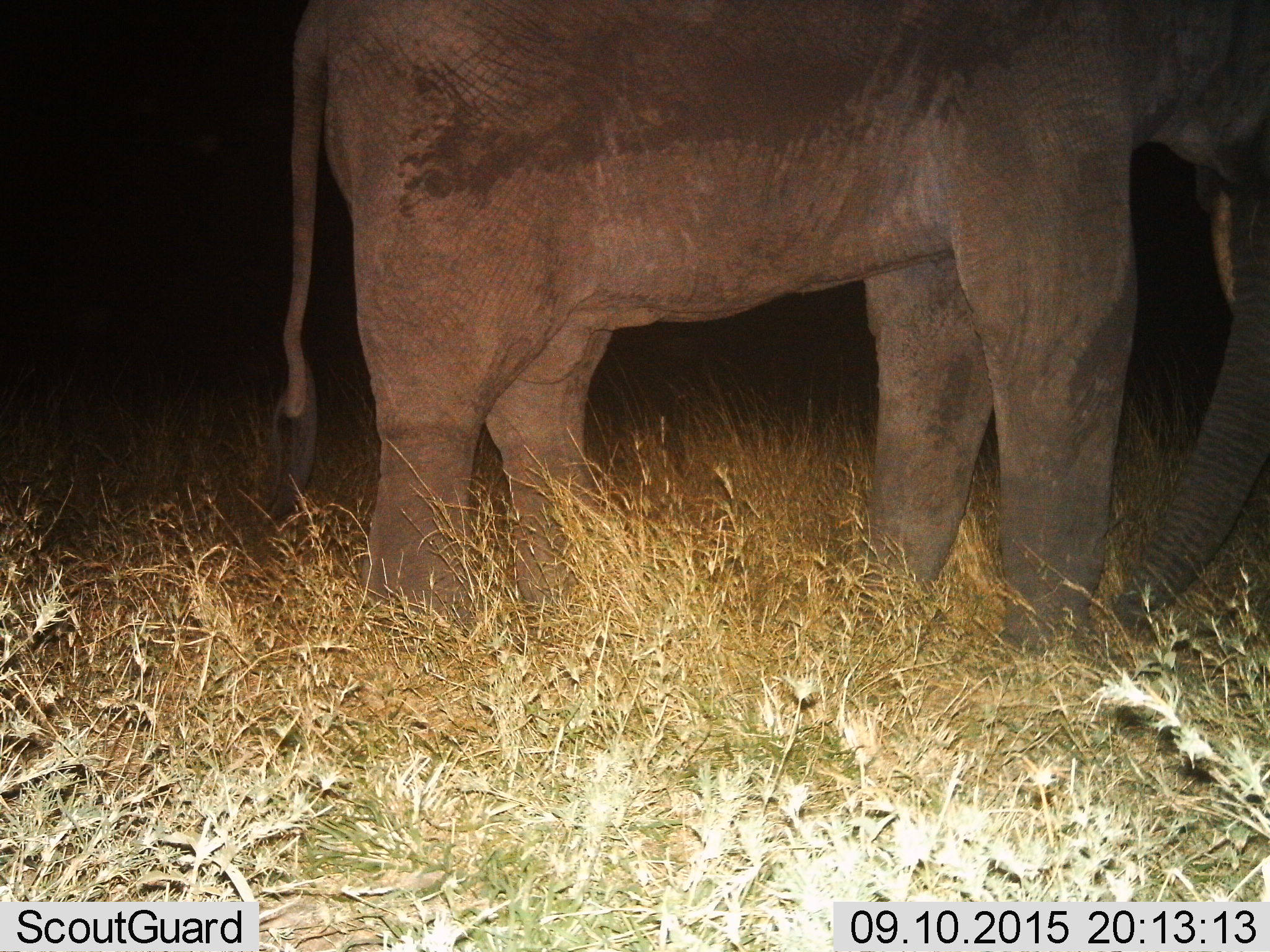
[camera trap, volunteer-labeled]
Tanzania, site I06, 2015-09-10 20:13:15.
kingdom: Animalia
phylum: Chordata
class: Mammalia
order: Proboscidea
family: Elephantidae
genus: Loxodonta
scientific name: Loxodonta africana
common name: african bush elephant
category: elephant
Elephant (african bush elephant) (Loxodonta africana), count 1. Behavior (volunteer vote fractions): standing 90%, resting 0%, moving 0%, interacting 0%. Young present (vote fraction): 0%. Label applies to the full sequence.